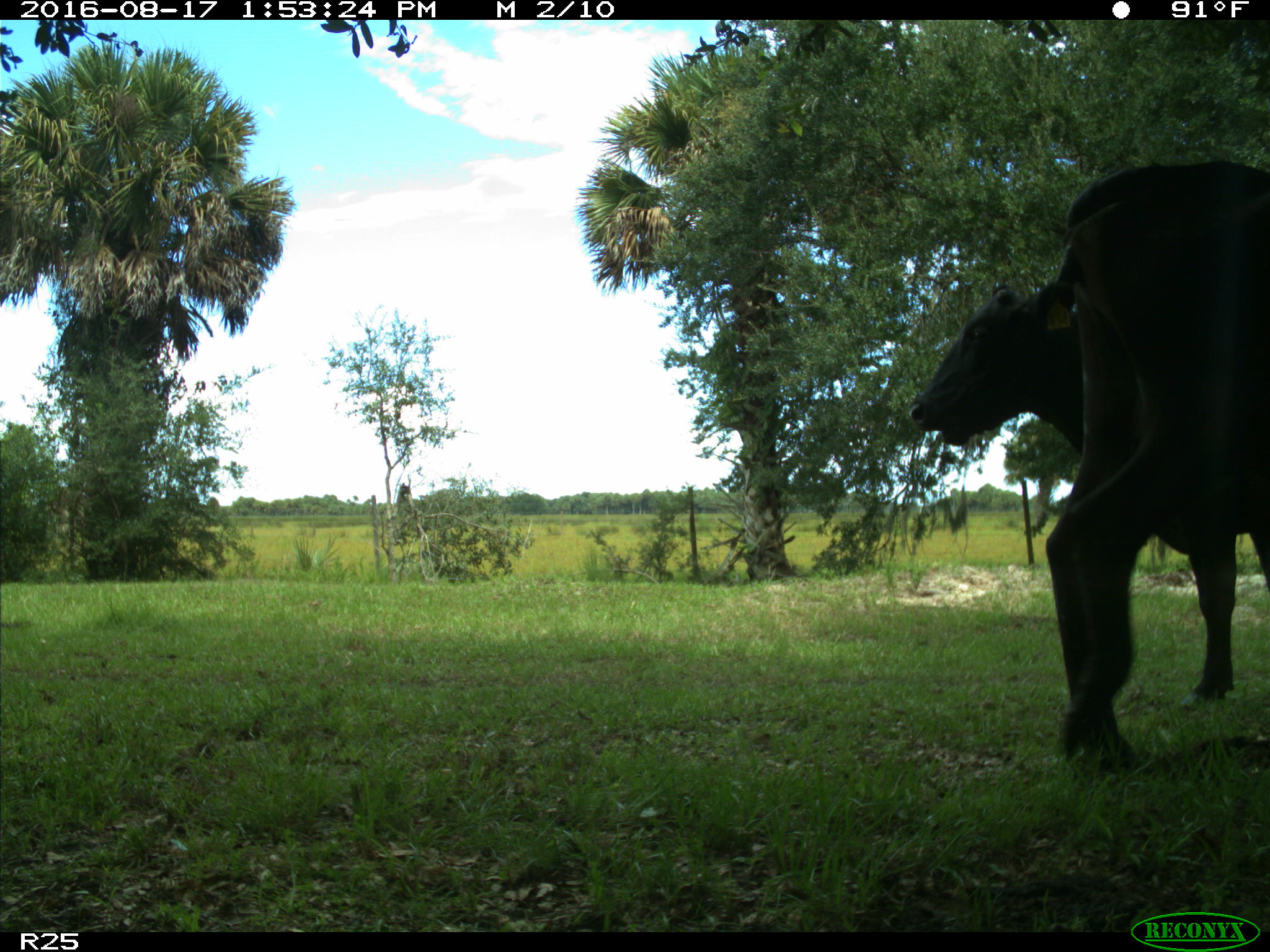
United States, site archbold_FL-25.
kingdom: Animalia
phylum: Chordata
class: Mammalia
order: Artiodactyla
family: Bovidae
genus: Bos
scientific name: Bos taurus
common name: domestic cow